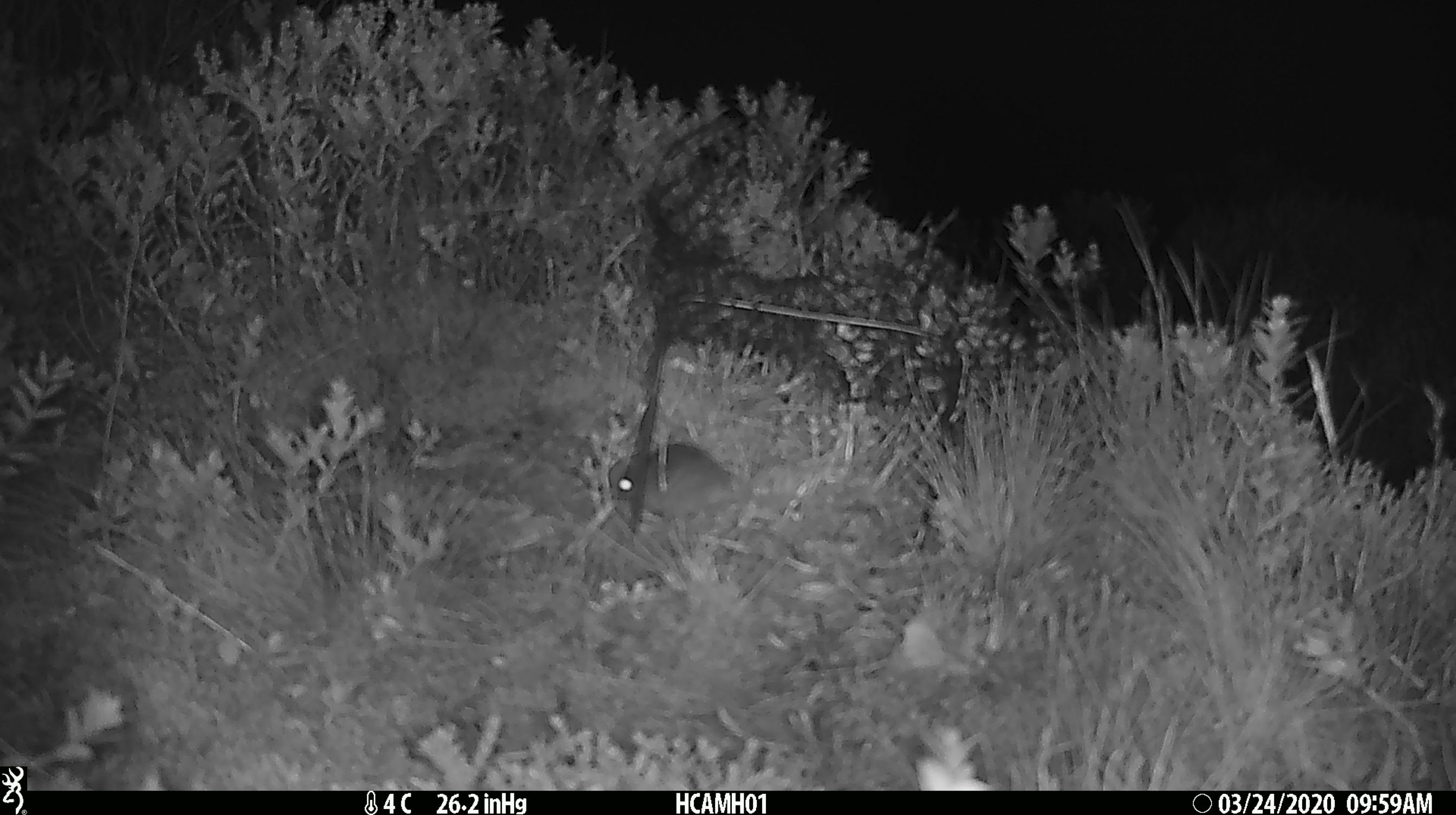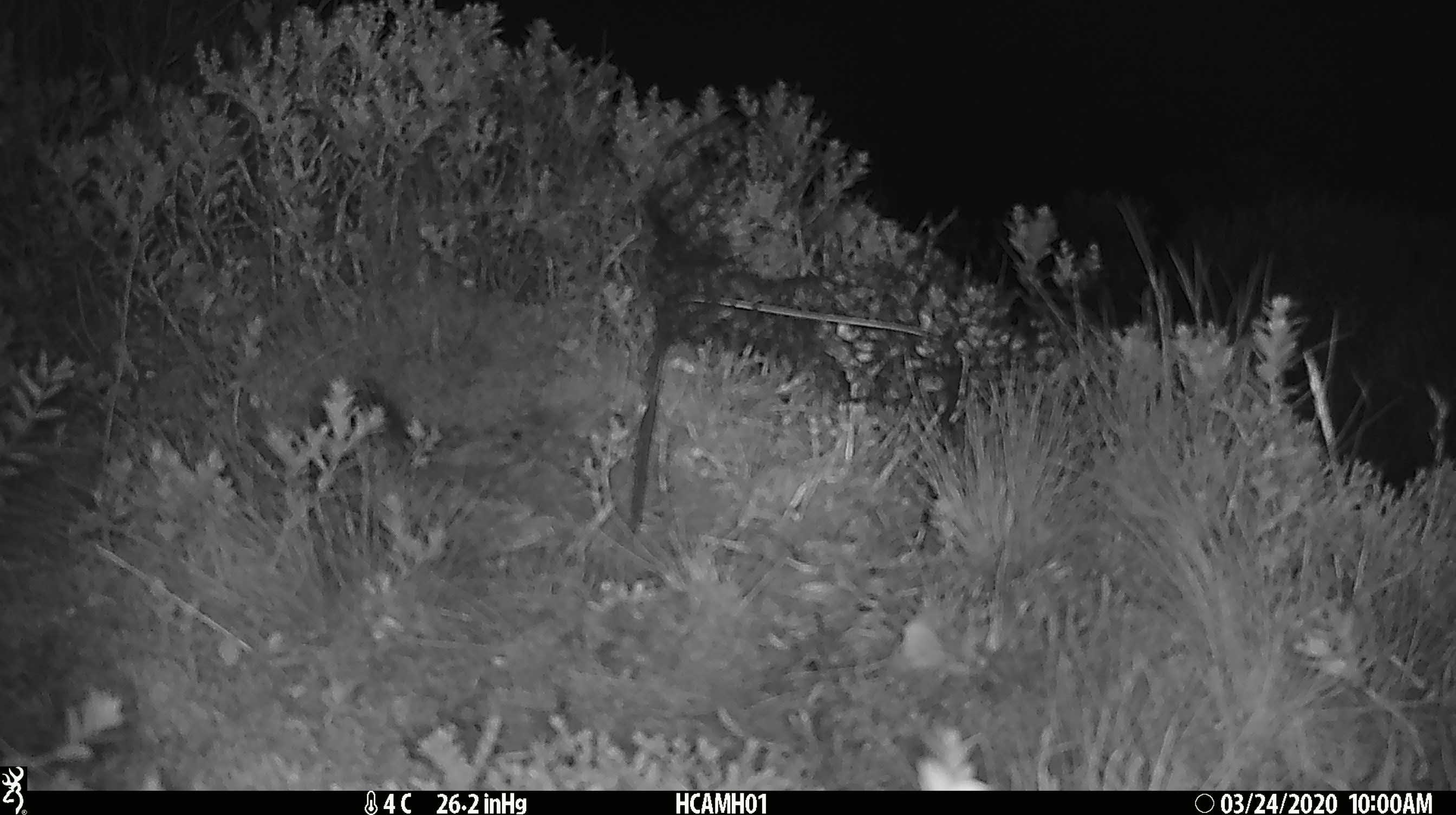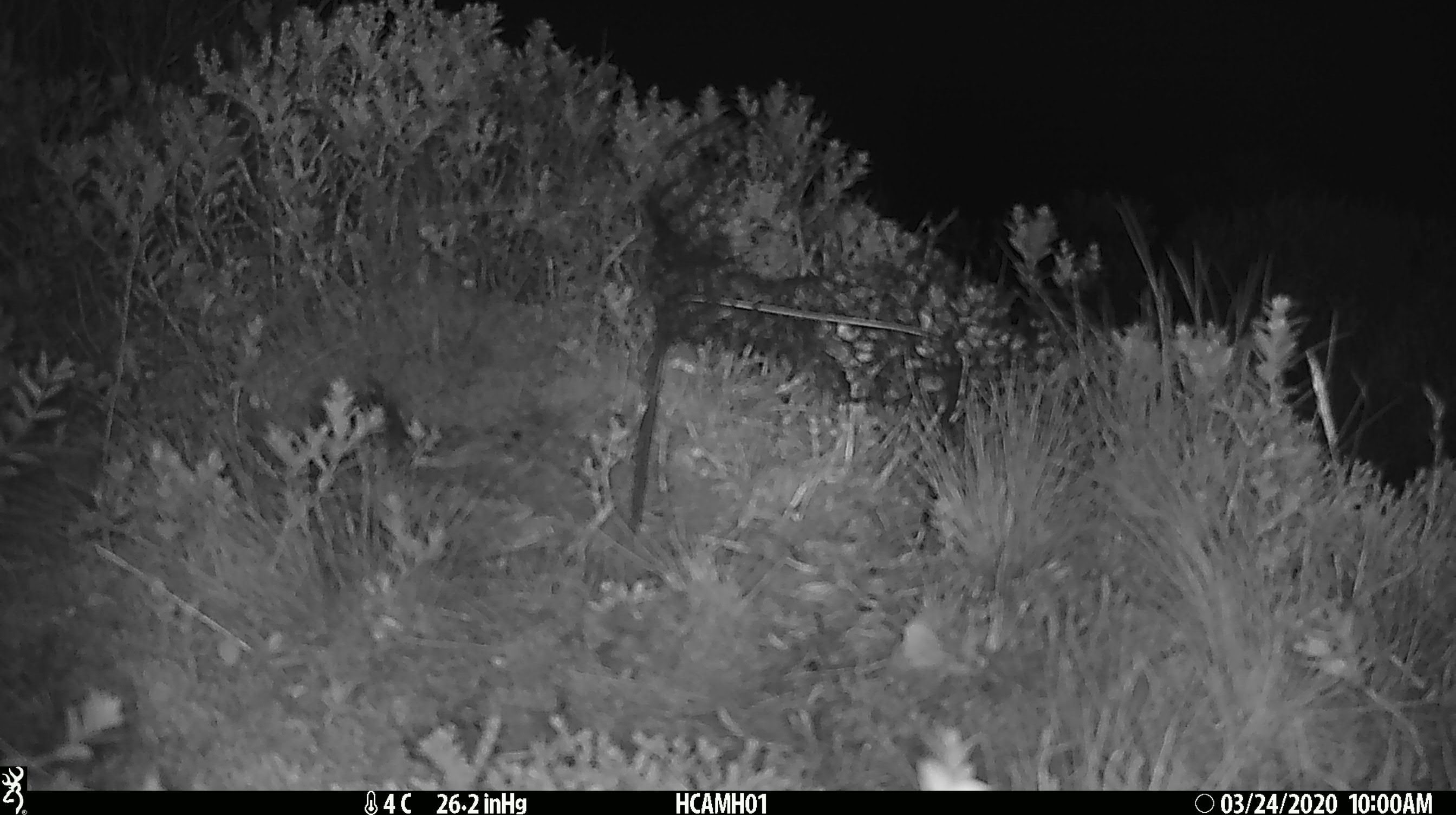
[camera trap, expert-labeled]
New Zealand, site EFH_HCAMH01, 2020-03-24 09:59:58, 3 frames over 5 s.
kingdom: Animalia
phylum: Chordata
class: Mammalia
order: Rodentia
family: Muridae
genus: Mus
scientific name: Mus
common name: mouse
Mouse (Mus).